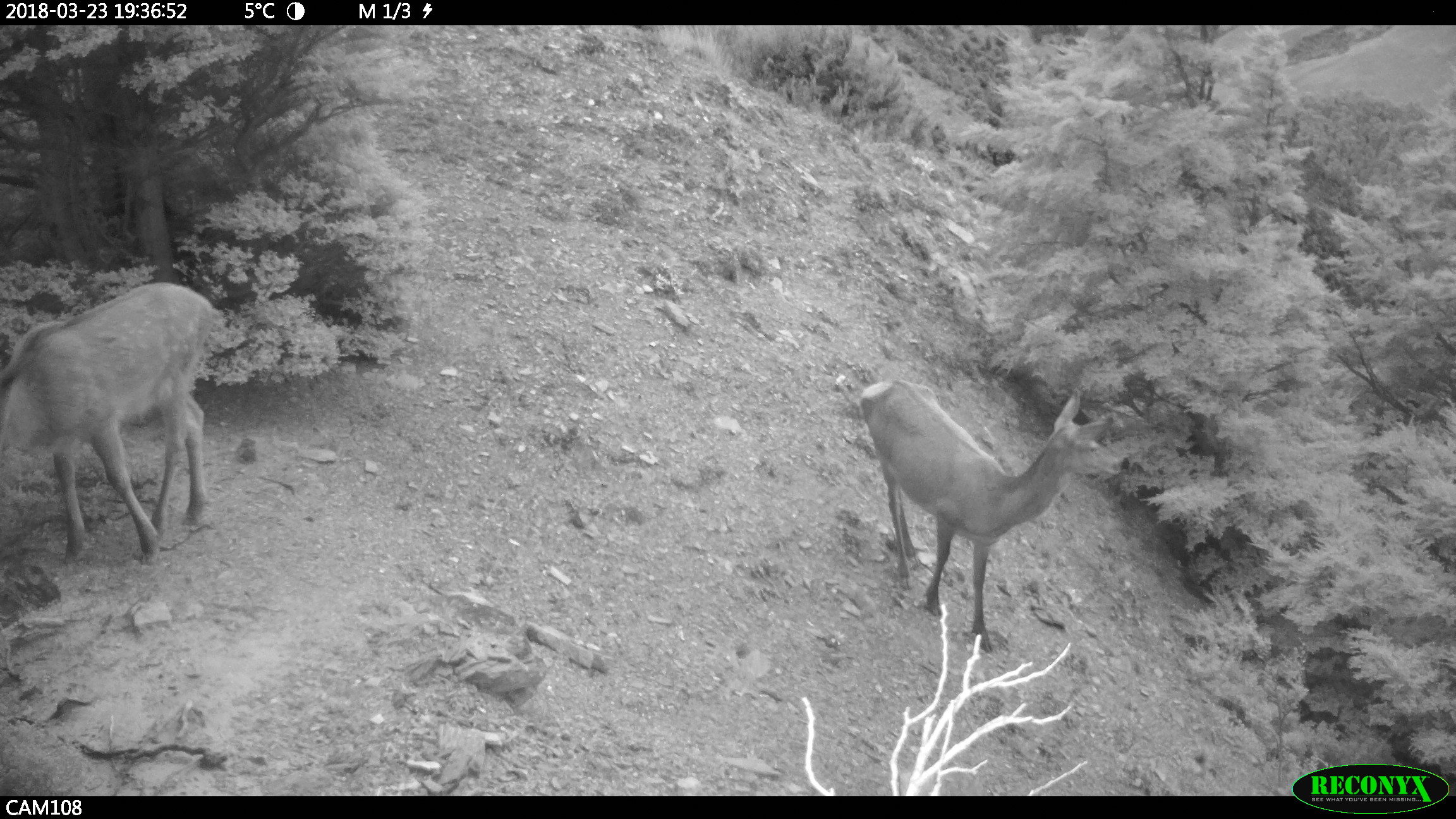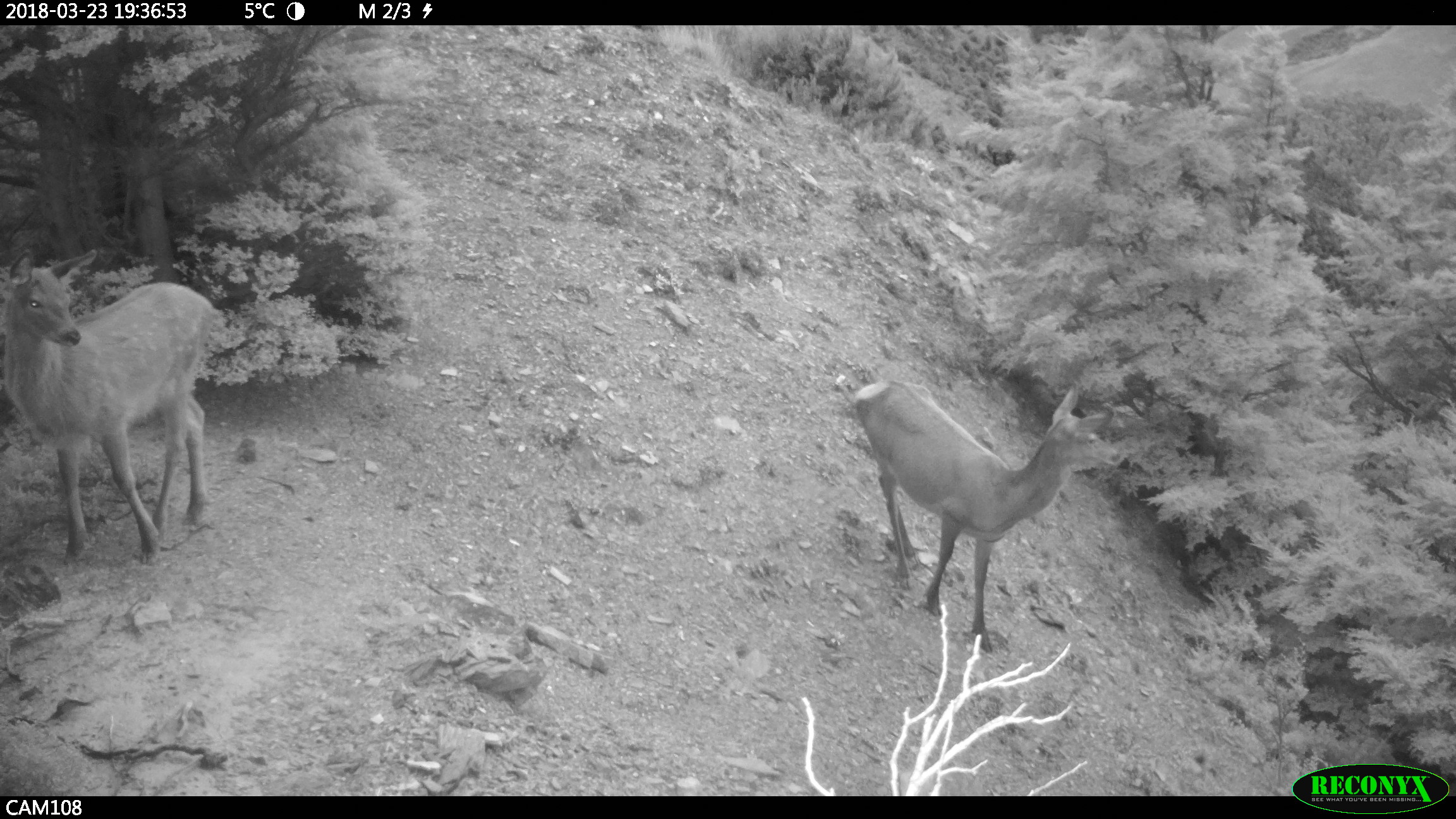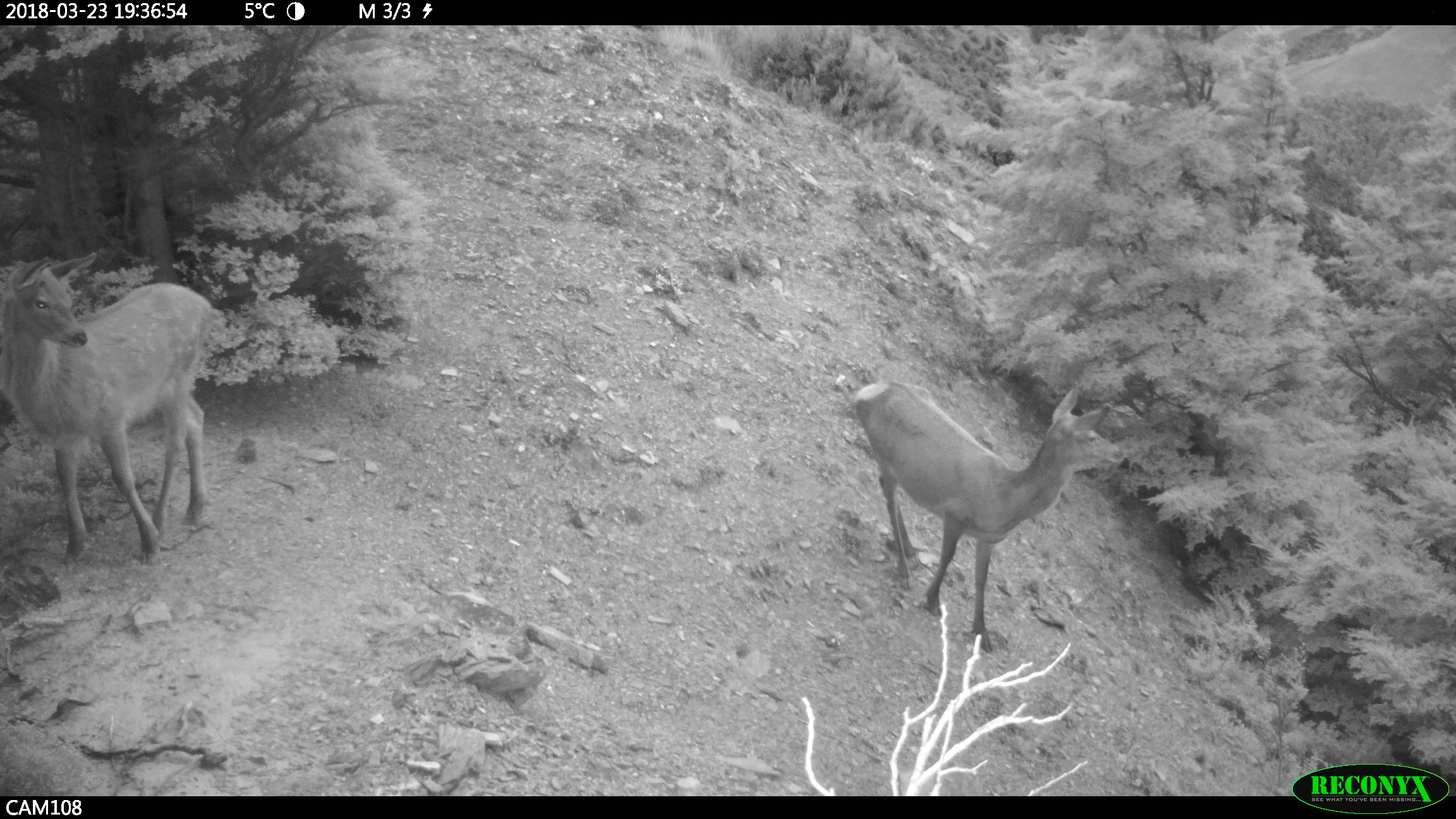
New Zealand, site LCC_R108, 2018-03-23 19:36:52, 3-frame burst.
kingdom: Animalia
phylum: Chordata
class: Mammalia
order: Artiodactyla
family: Cervidae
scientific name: Cervidae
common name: deer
Deer (Cervidae).